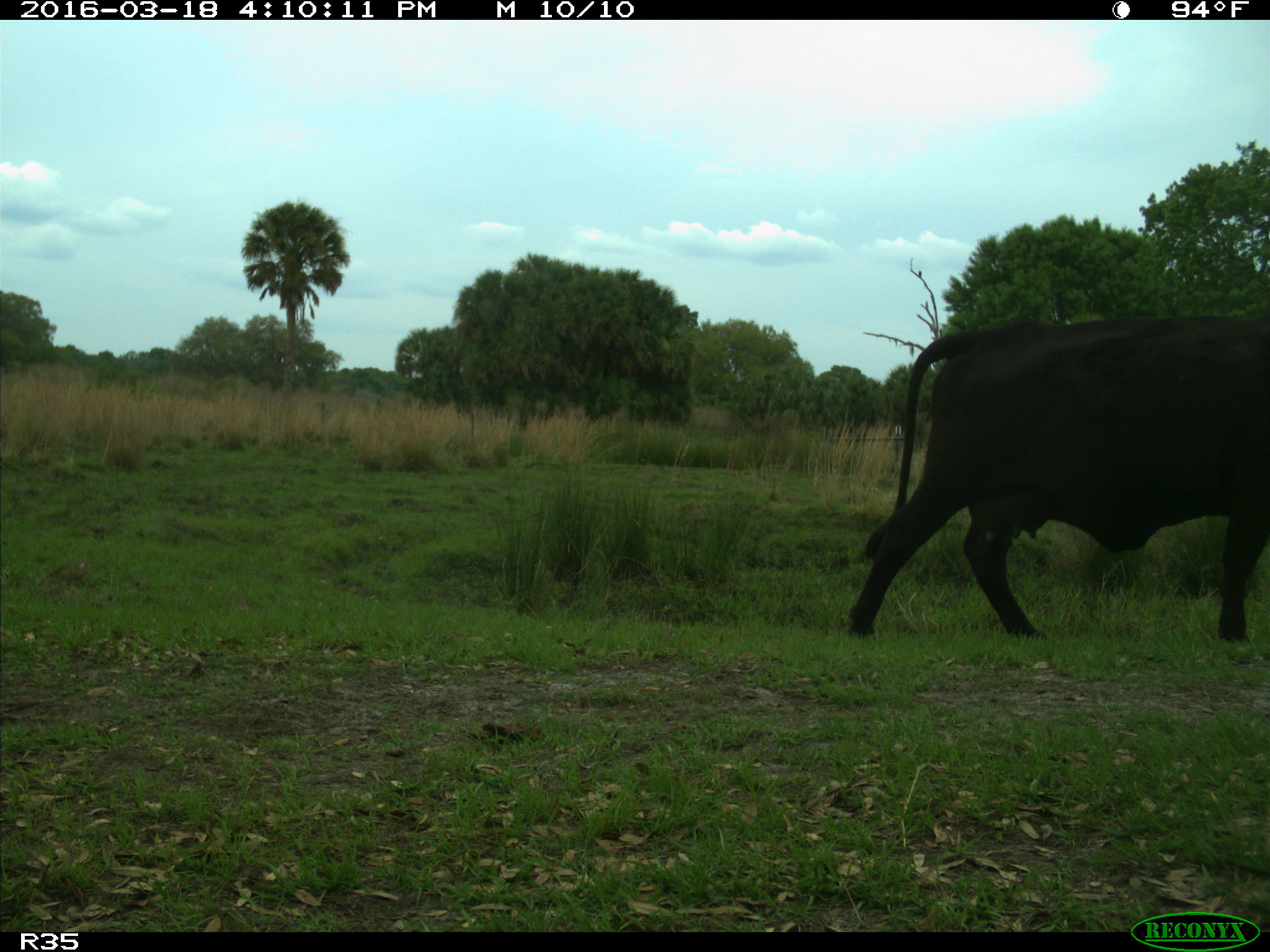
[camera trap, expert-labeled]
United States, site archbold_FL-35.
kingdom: Animalia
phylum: Chordata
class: Mammalia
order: Artiodactyla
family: Bovidae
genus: Bos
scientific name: Bos taurus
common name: domestic cow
Bos taurus (domestic cow).